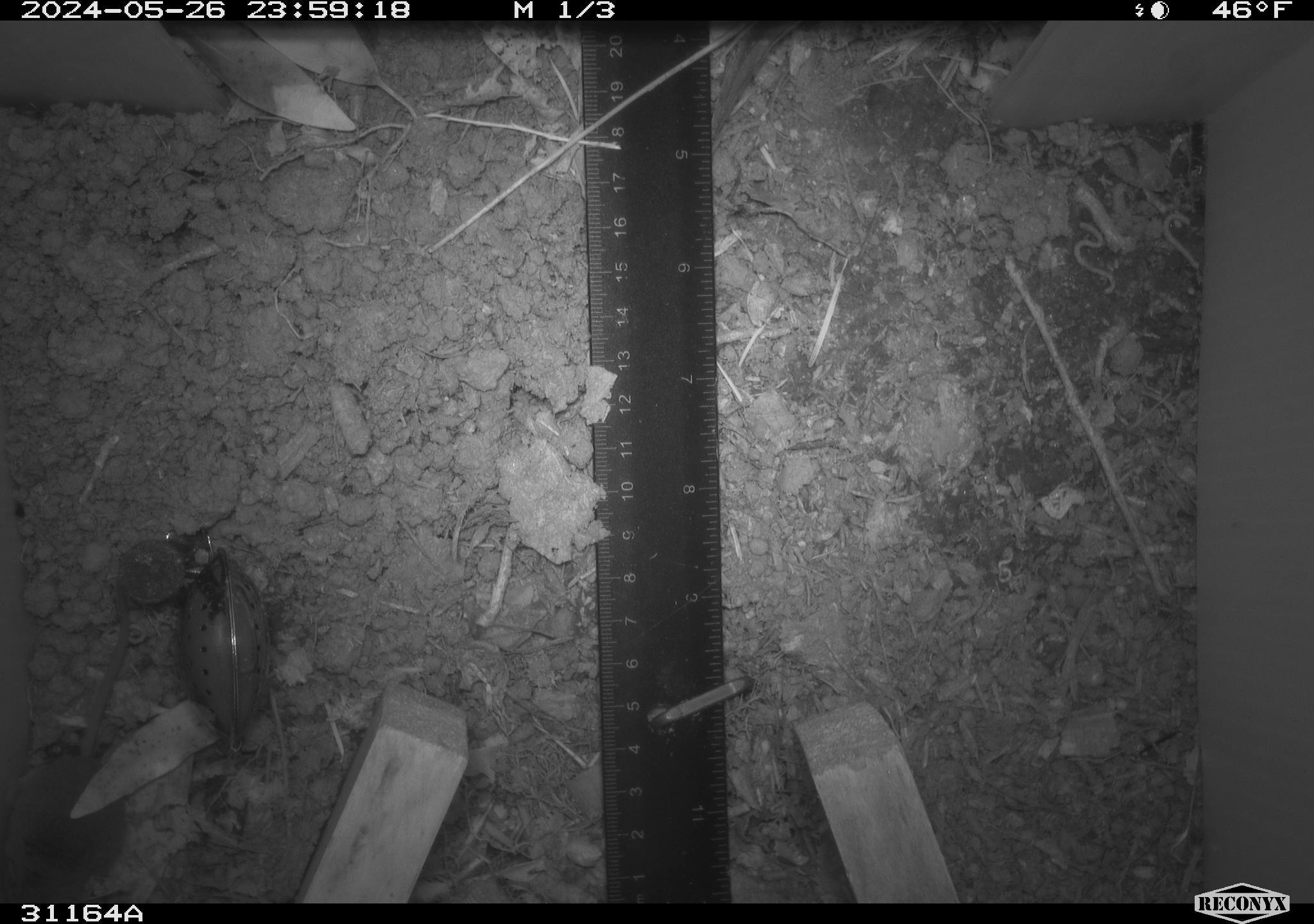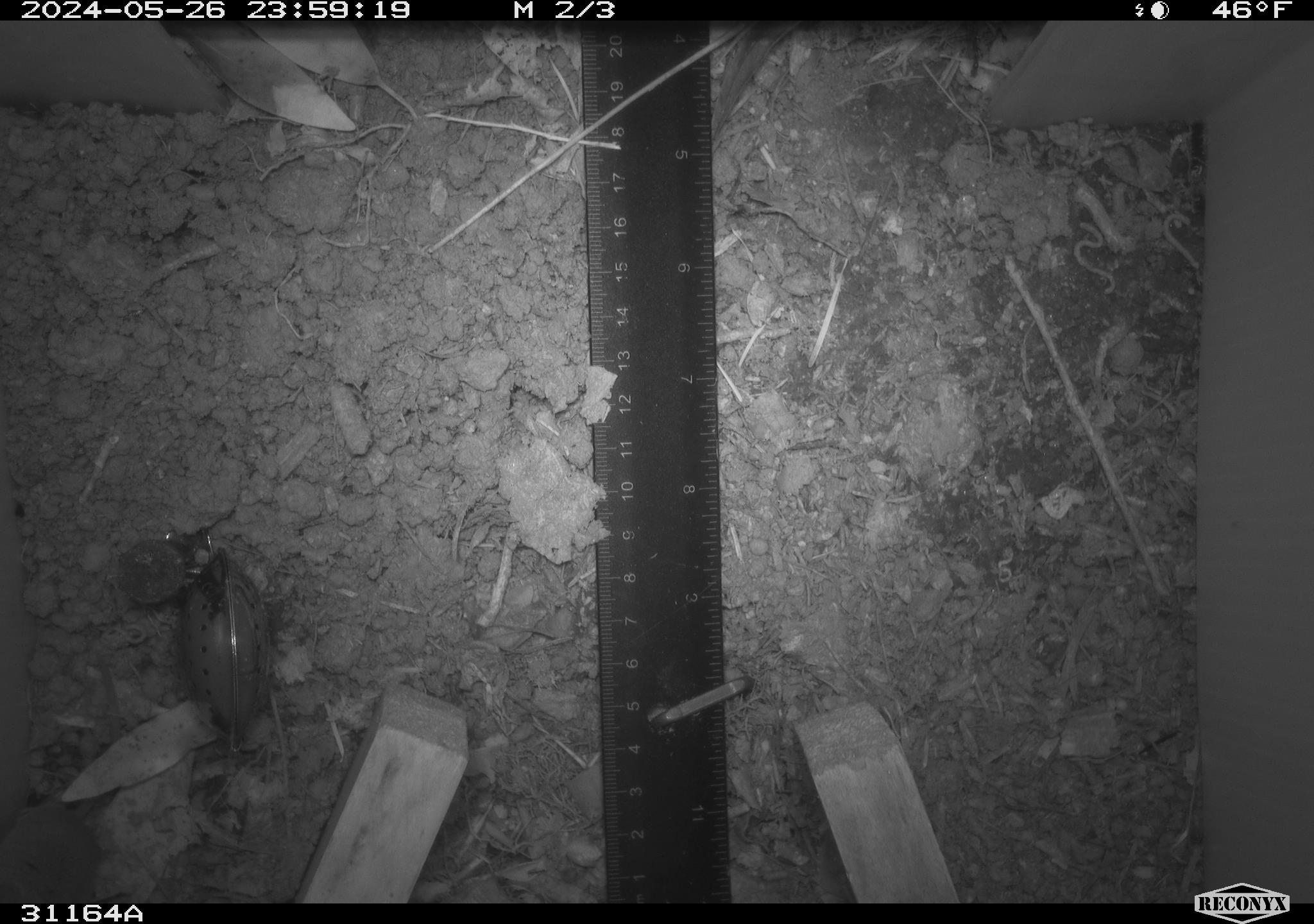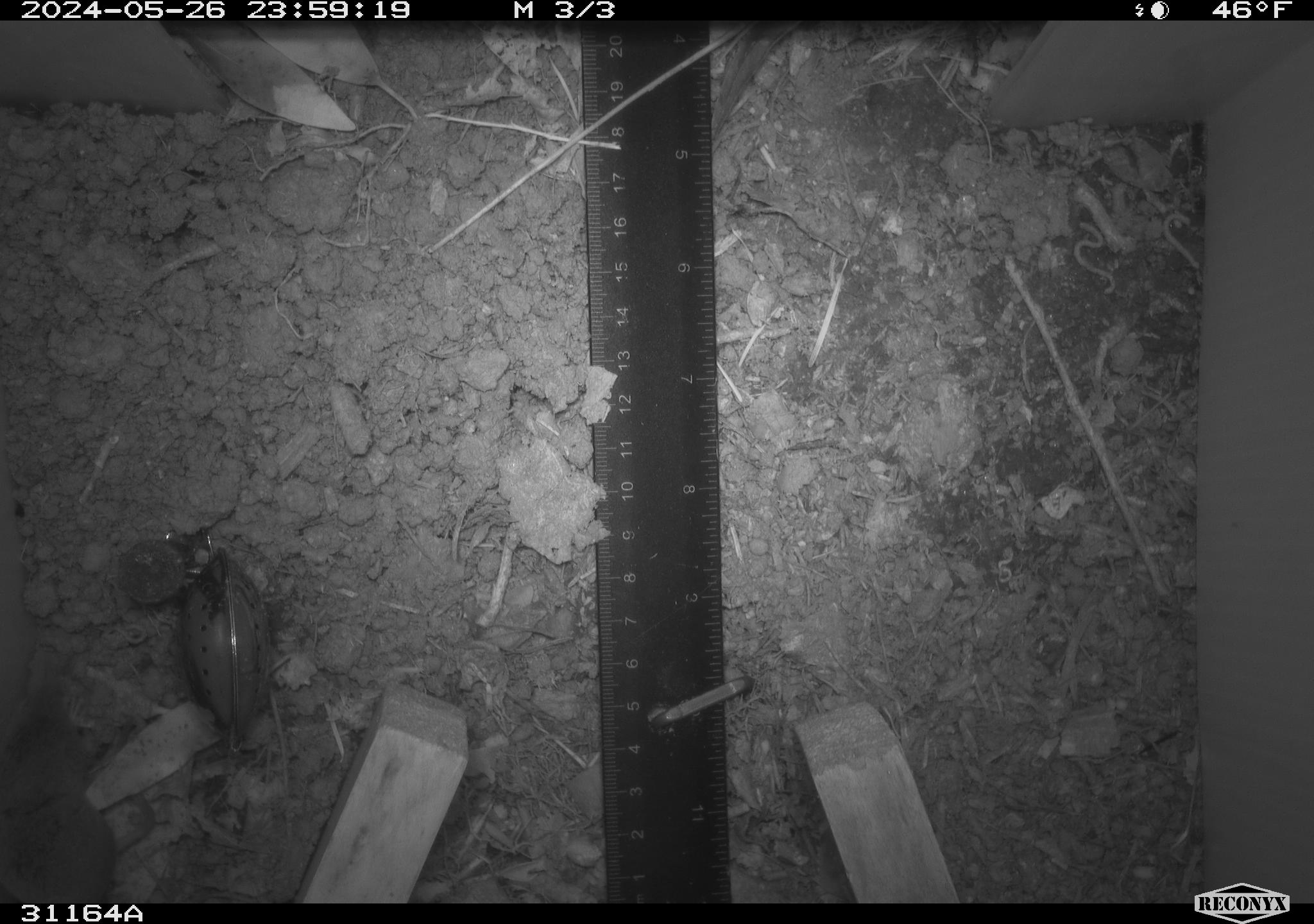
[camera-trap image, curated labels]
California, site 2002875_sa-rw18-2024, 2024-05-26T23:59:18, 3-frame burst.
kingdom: Animalia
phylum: Chordata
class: Mammalia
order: Eulipotyphla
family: Soricidae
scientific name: Soricidae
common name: shrews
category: soricidae family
Soricidae family (shrews) (Soricidae).